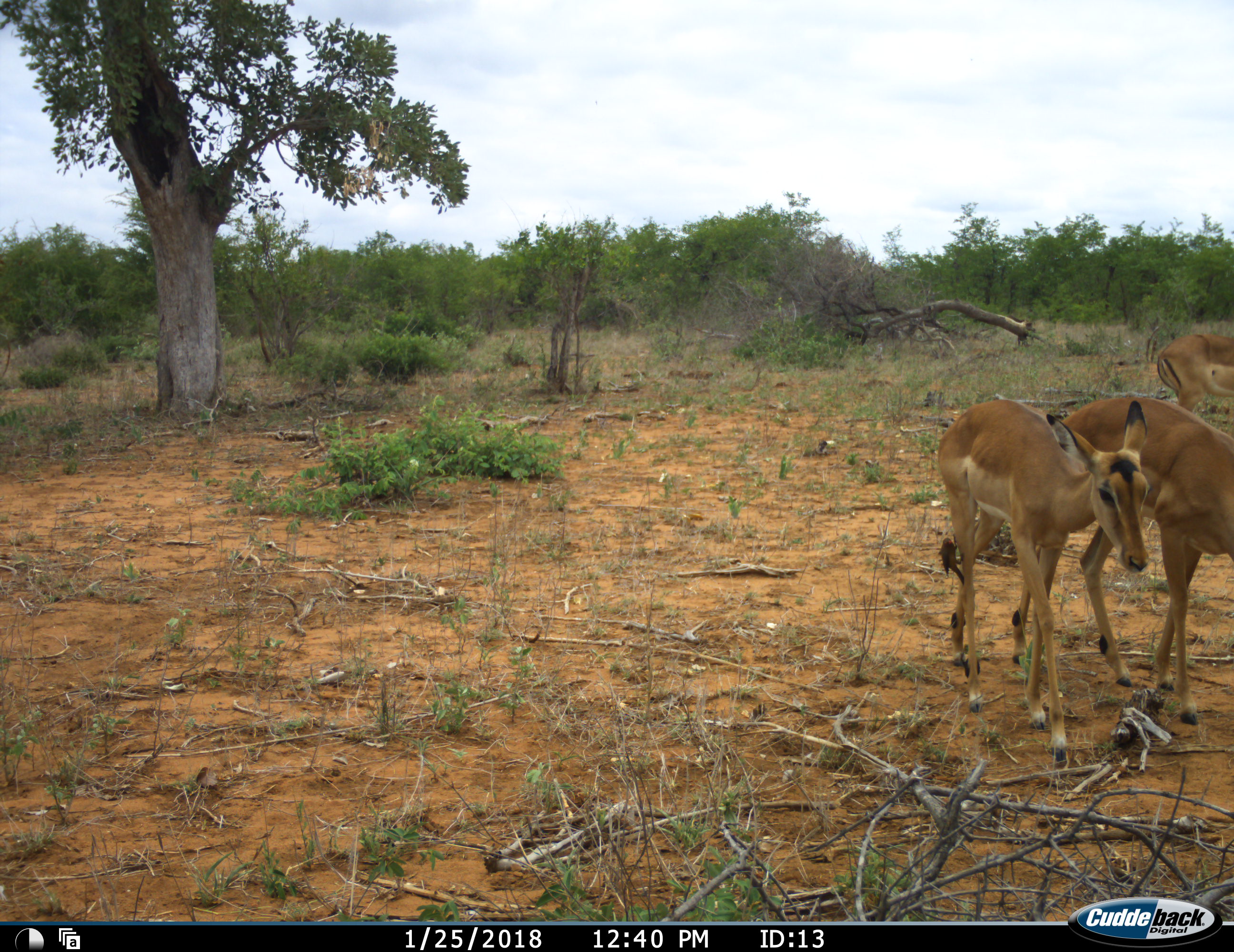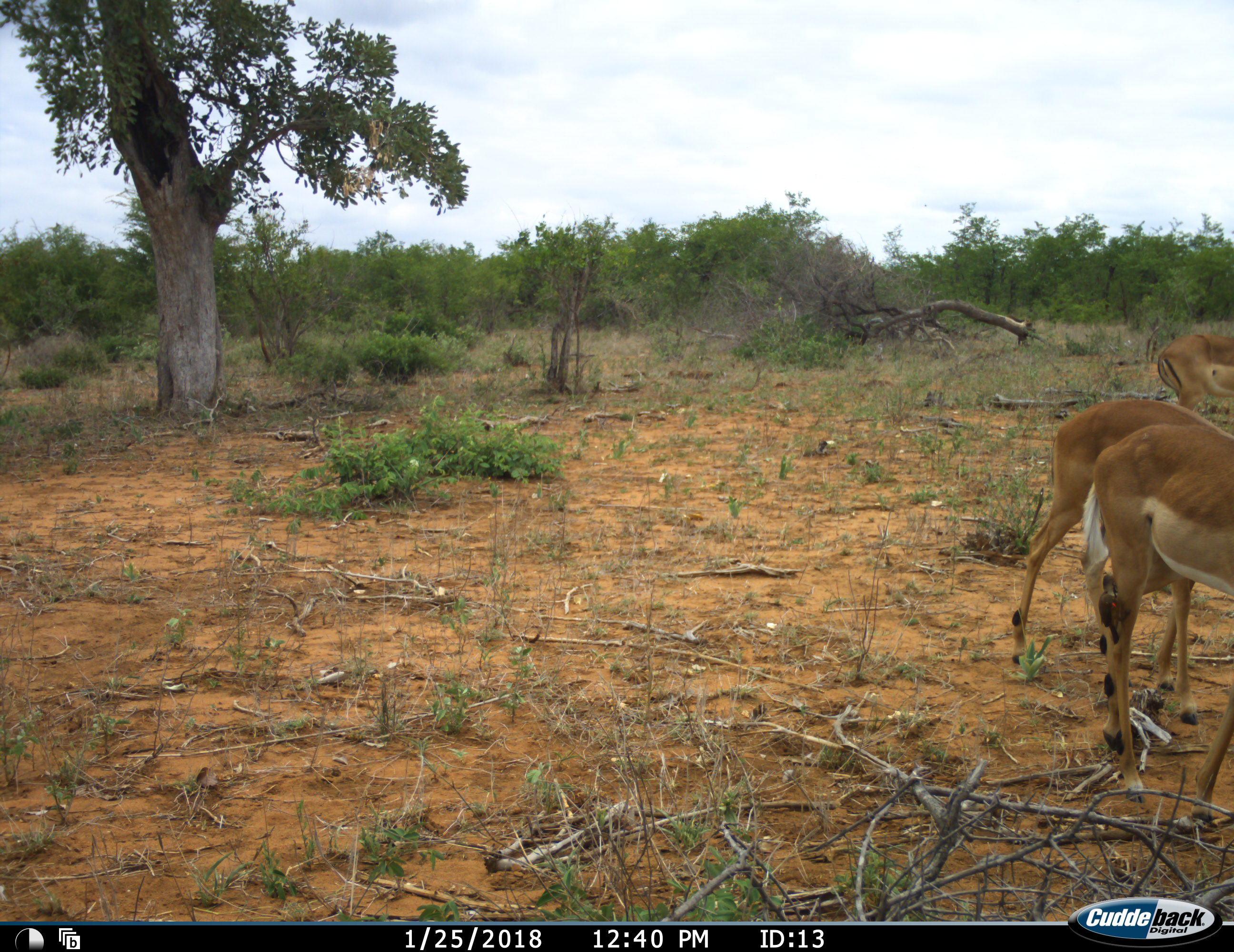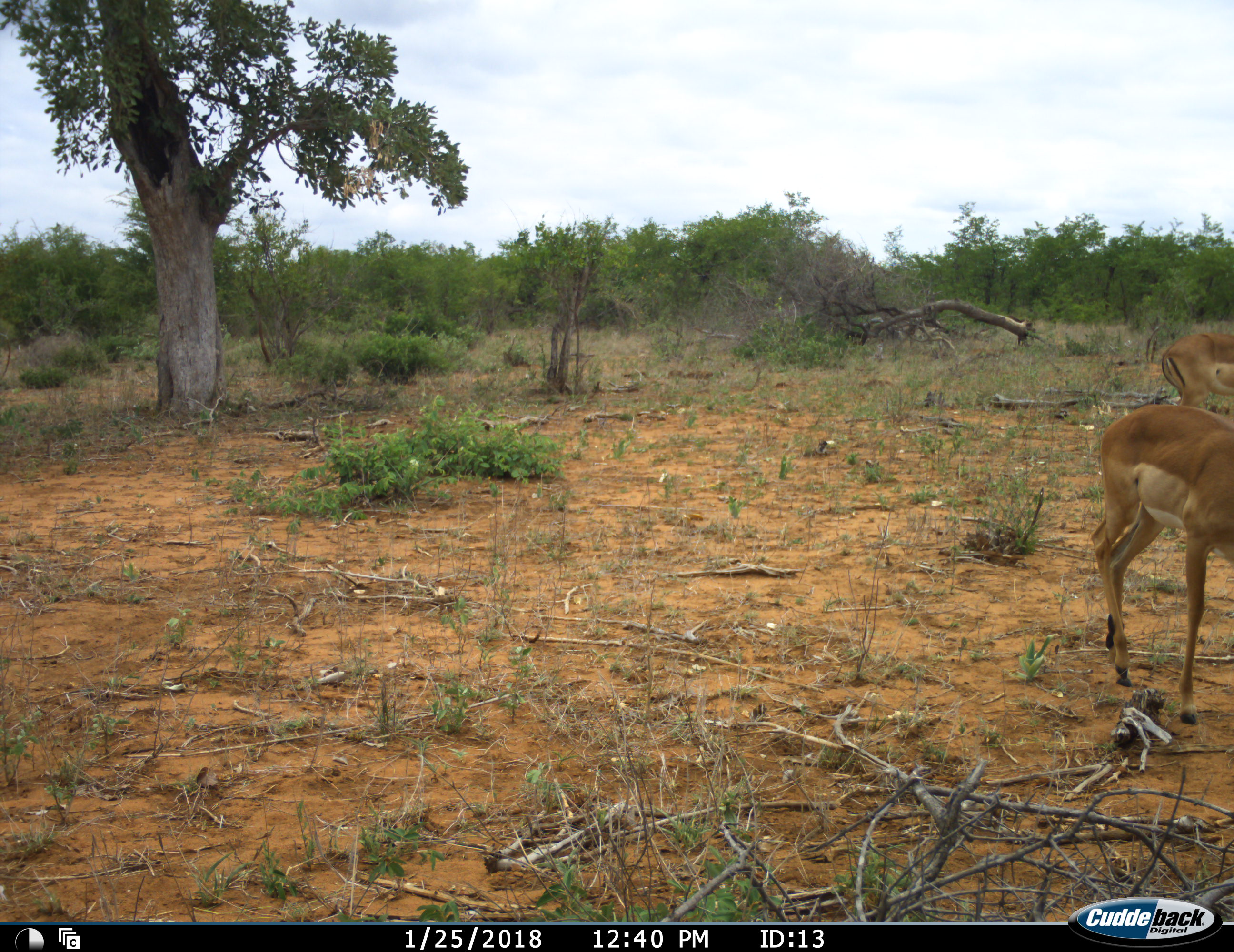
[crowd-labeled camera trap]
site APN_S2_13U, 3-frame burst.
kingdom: Animalia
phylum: Chordata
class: Mammalia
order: Artiodactyla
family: Bovidae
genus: Aepyceros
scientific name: Aepyceros melampus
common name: impala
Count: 3.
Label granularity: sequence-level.